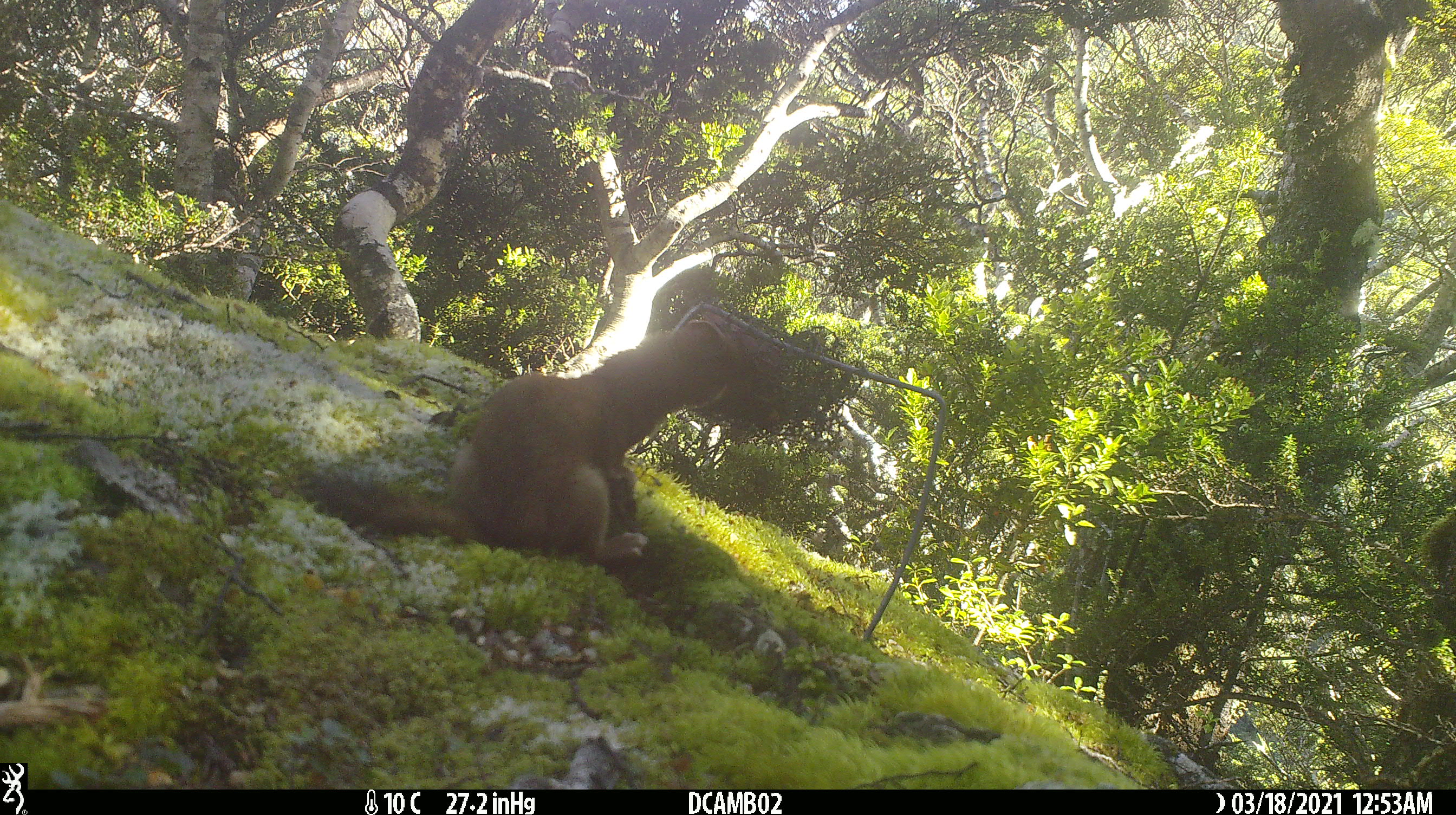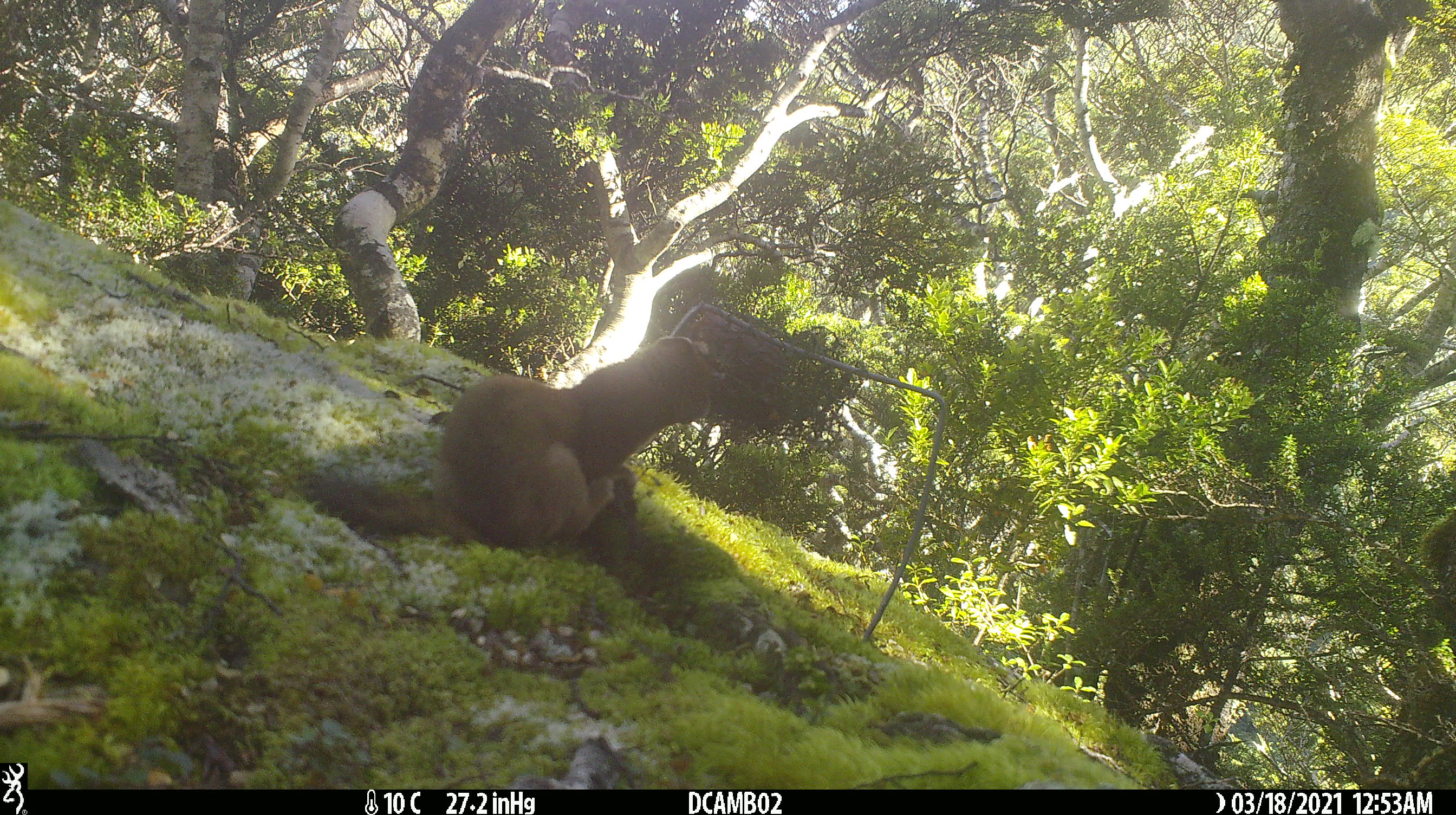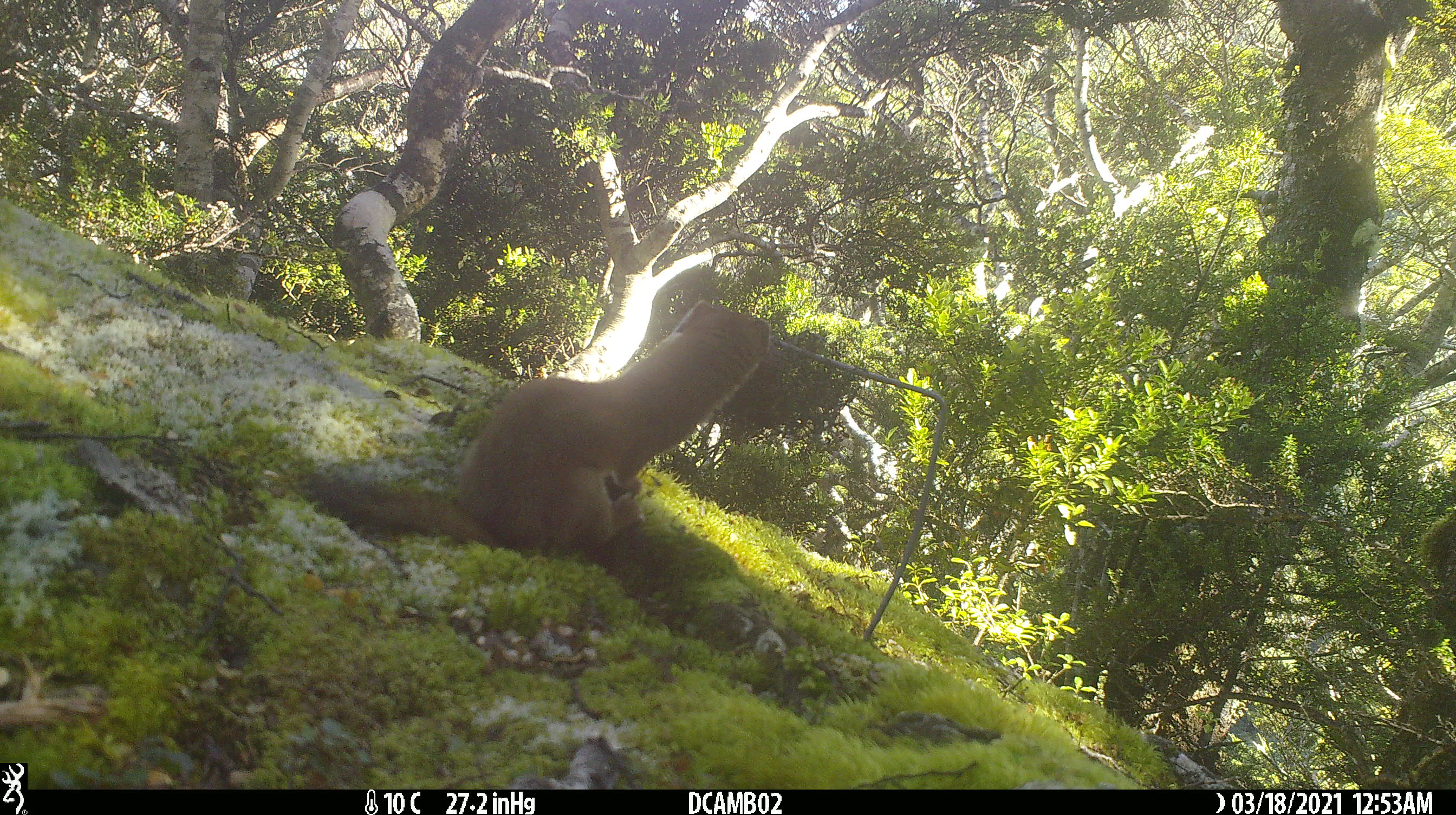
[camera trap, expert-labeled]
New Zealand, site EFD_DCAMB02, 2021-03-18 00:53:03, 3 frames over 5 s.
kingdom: Animalia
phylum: Chordata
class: Mammalia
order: Carnivora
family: Mustelidae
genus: Mustela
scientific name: Mustela erminea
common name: stoat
Stoat (Mustela erminea).